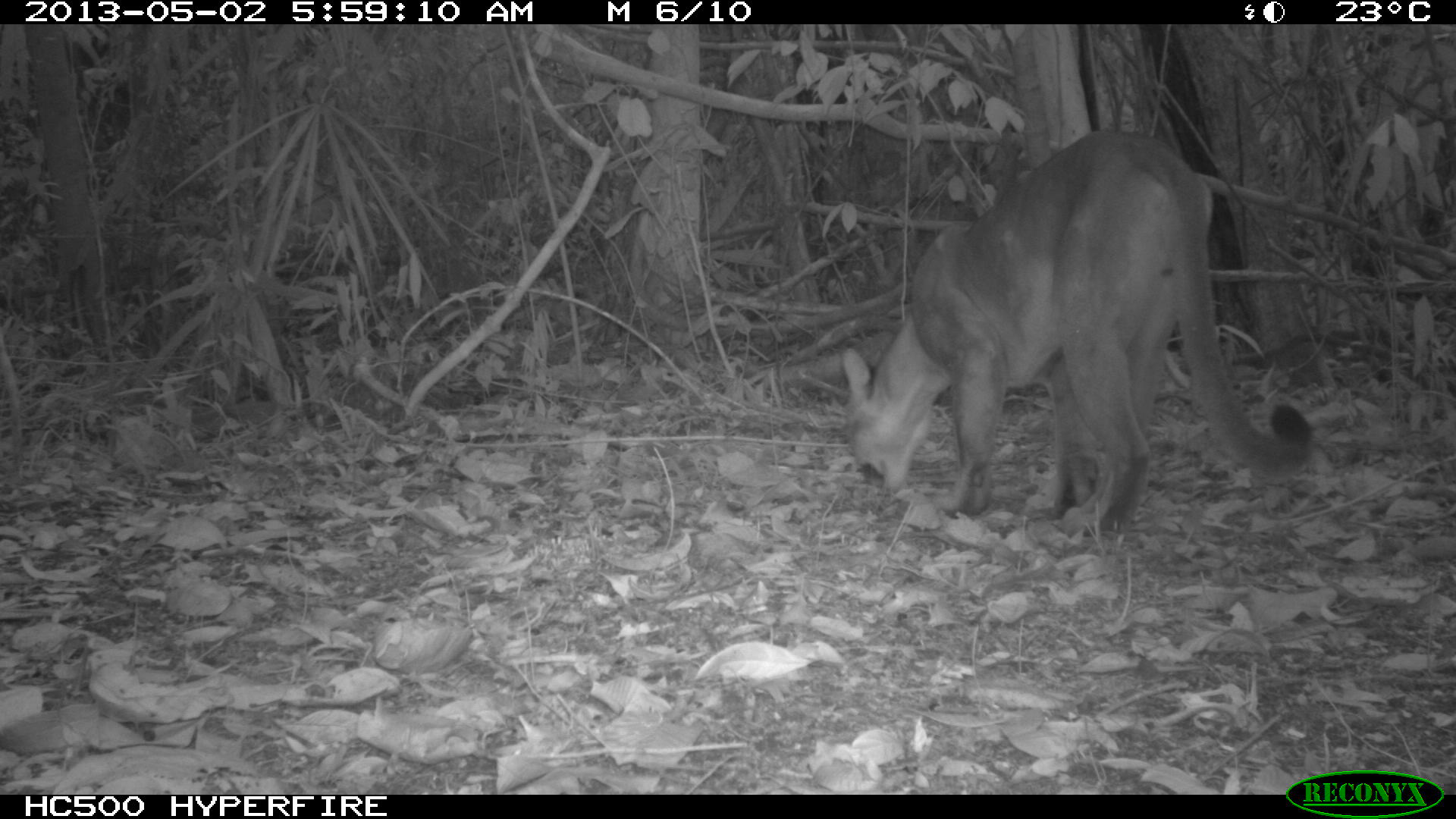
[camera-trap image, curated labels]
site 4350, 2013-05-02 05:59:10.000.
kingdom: Animalia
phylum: Chordata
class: Mammalia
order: Carnivora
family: Felidae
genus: Puma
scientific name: Puma concolor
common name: mountain lion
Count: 1.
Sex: male.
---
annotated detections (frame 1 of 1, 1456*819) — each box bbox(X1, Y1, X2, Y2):
puma concolor: bbox(841, 128, 1312, 537)